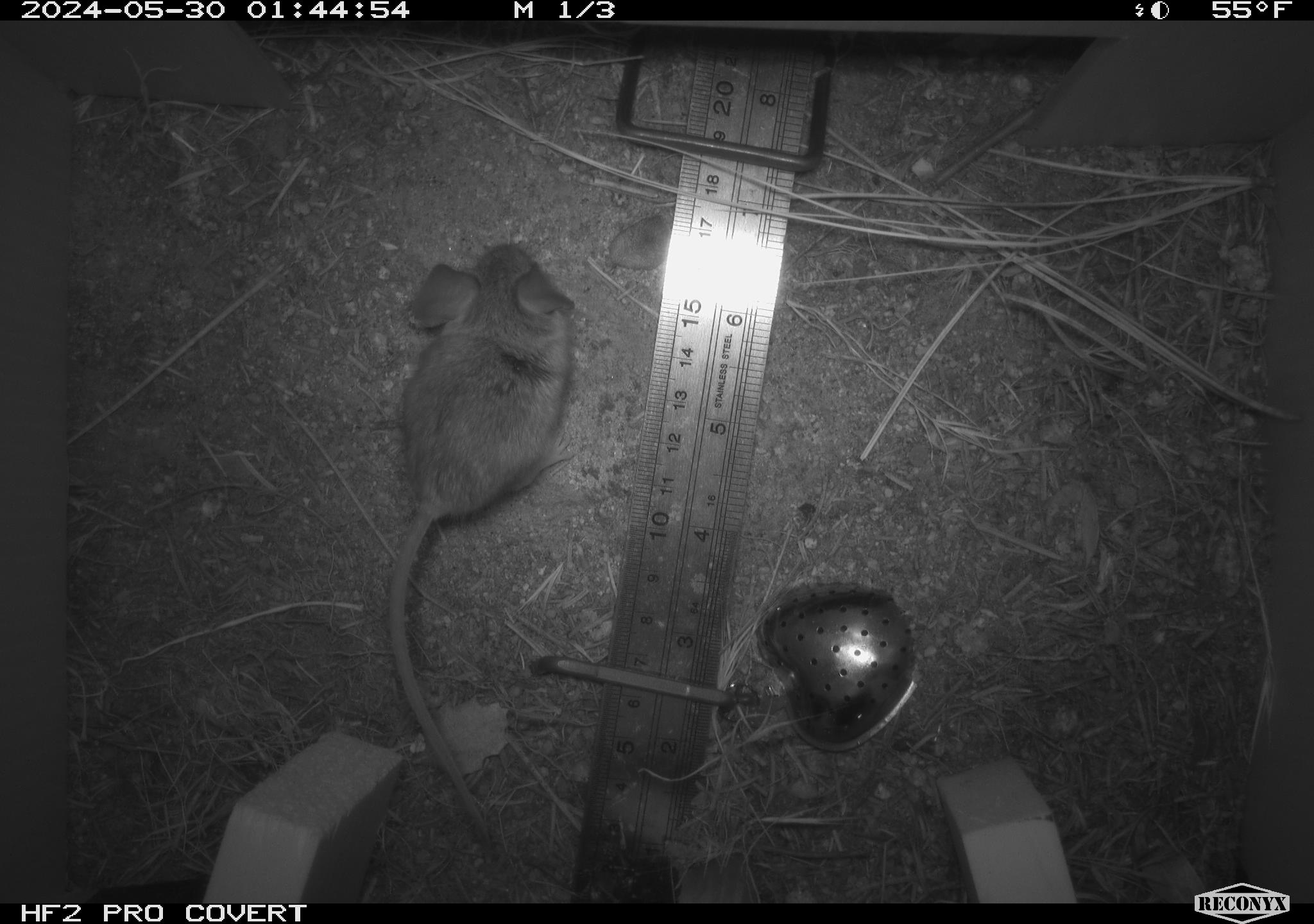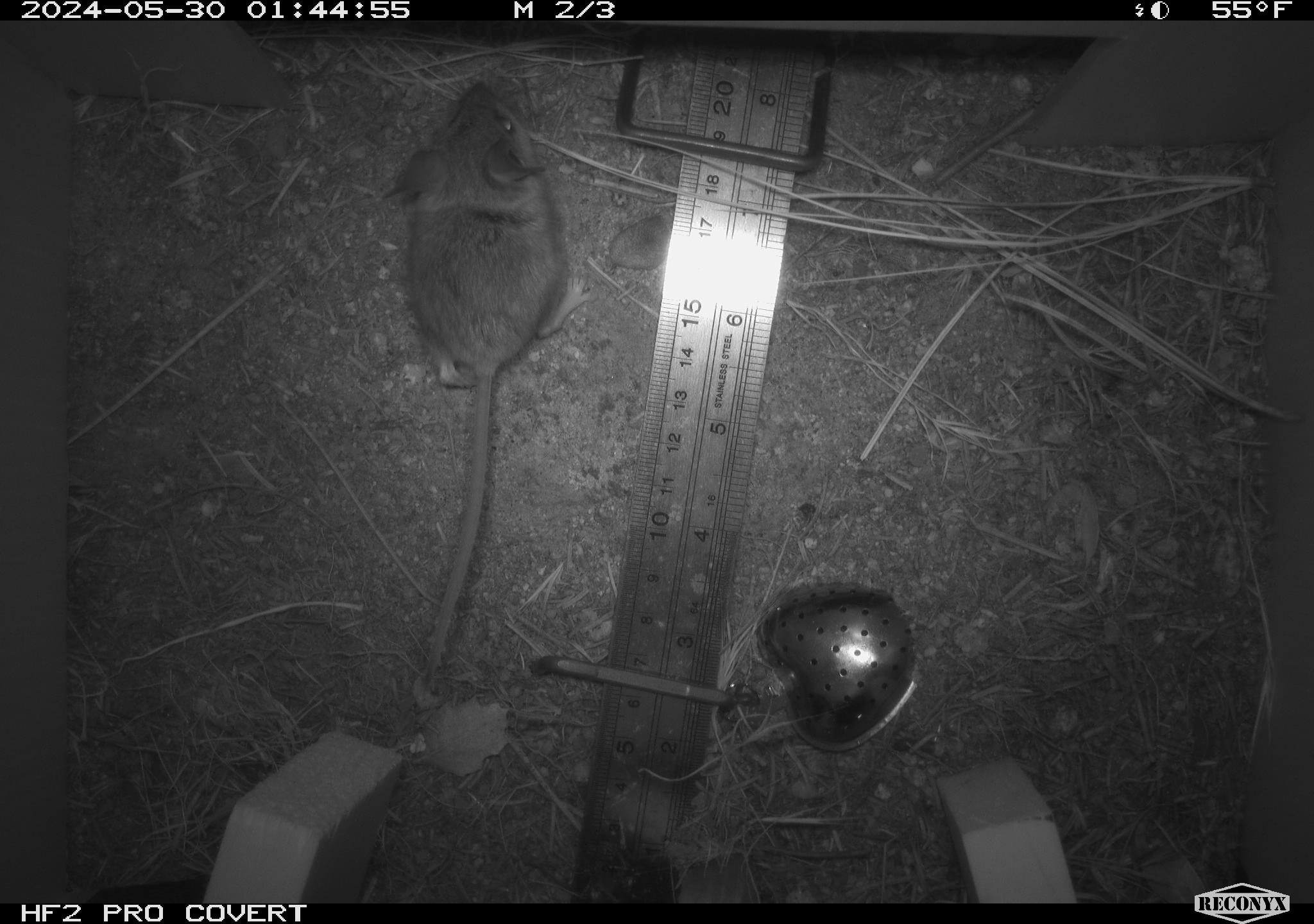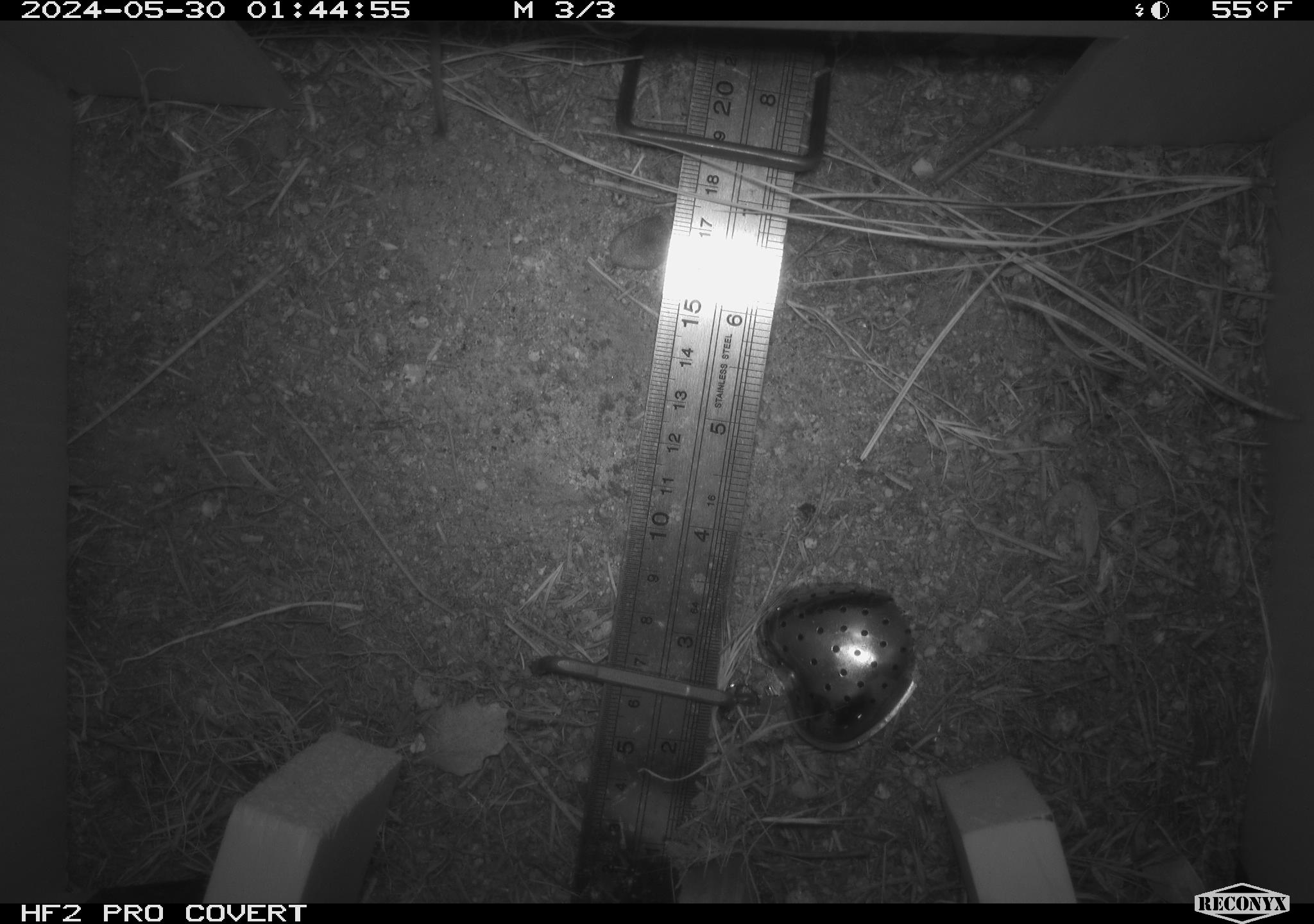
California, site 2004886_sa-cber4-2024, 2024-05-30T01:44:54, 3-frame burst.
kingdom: Animalia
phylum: Chordata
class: Mammalia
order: Rodentia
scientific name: Rodentia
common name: mouse species